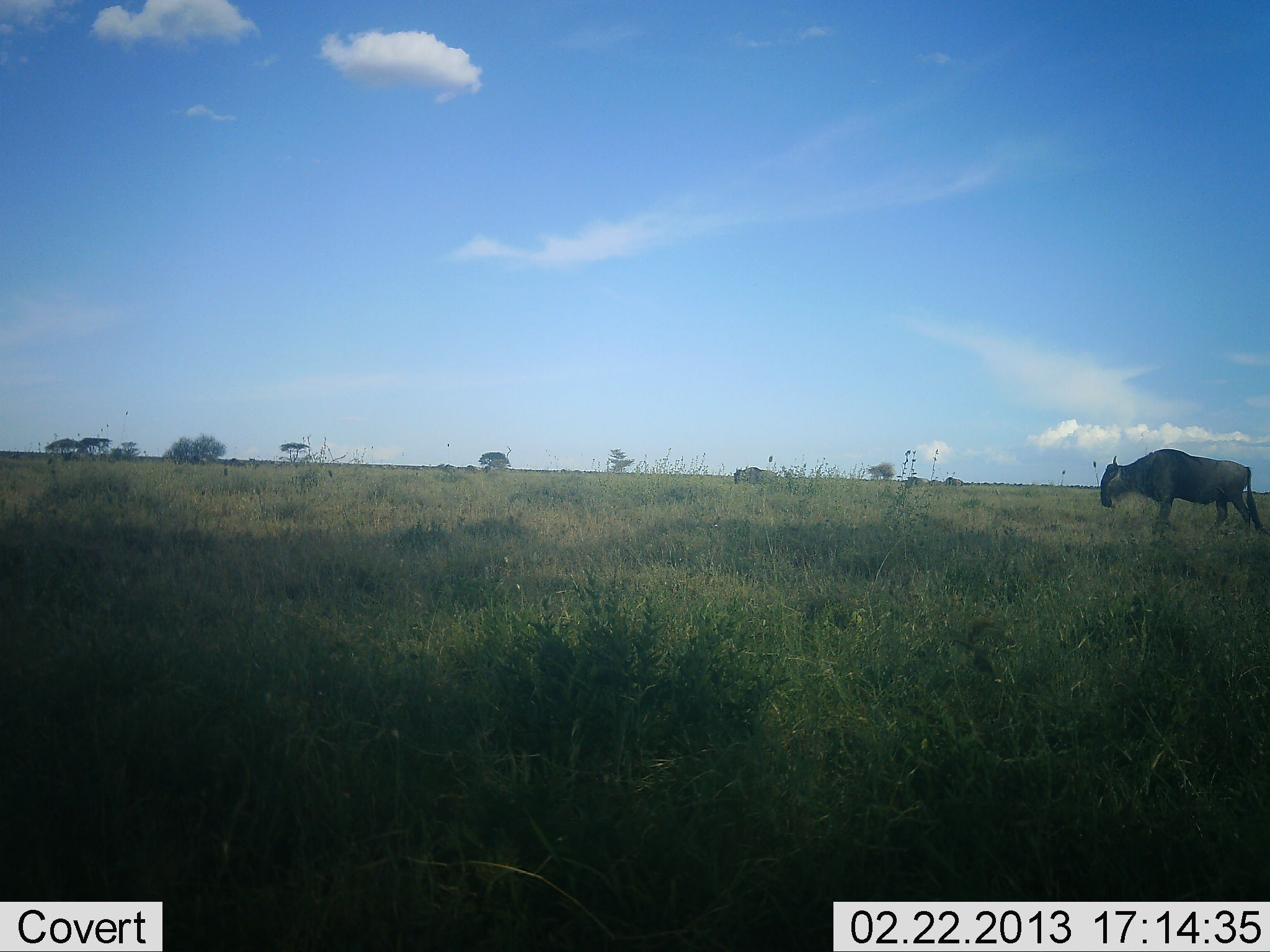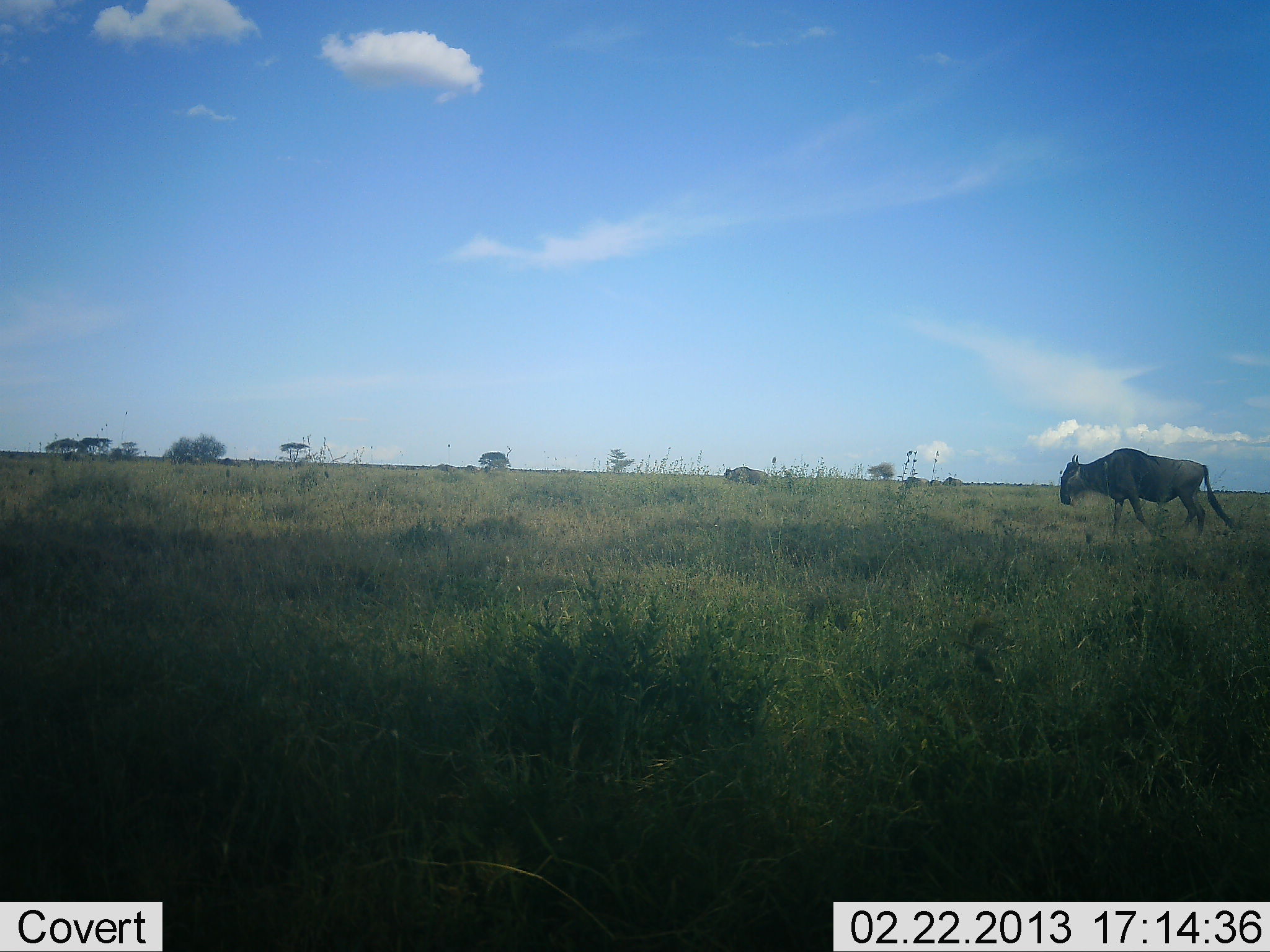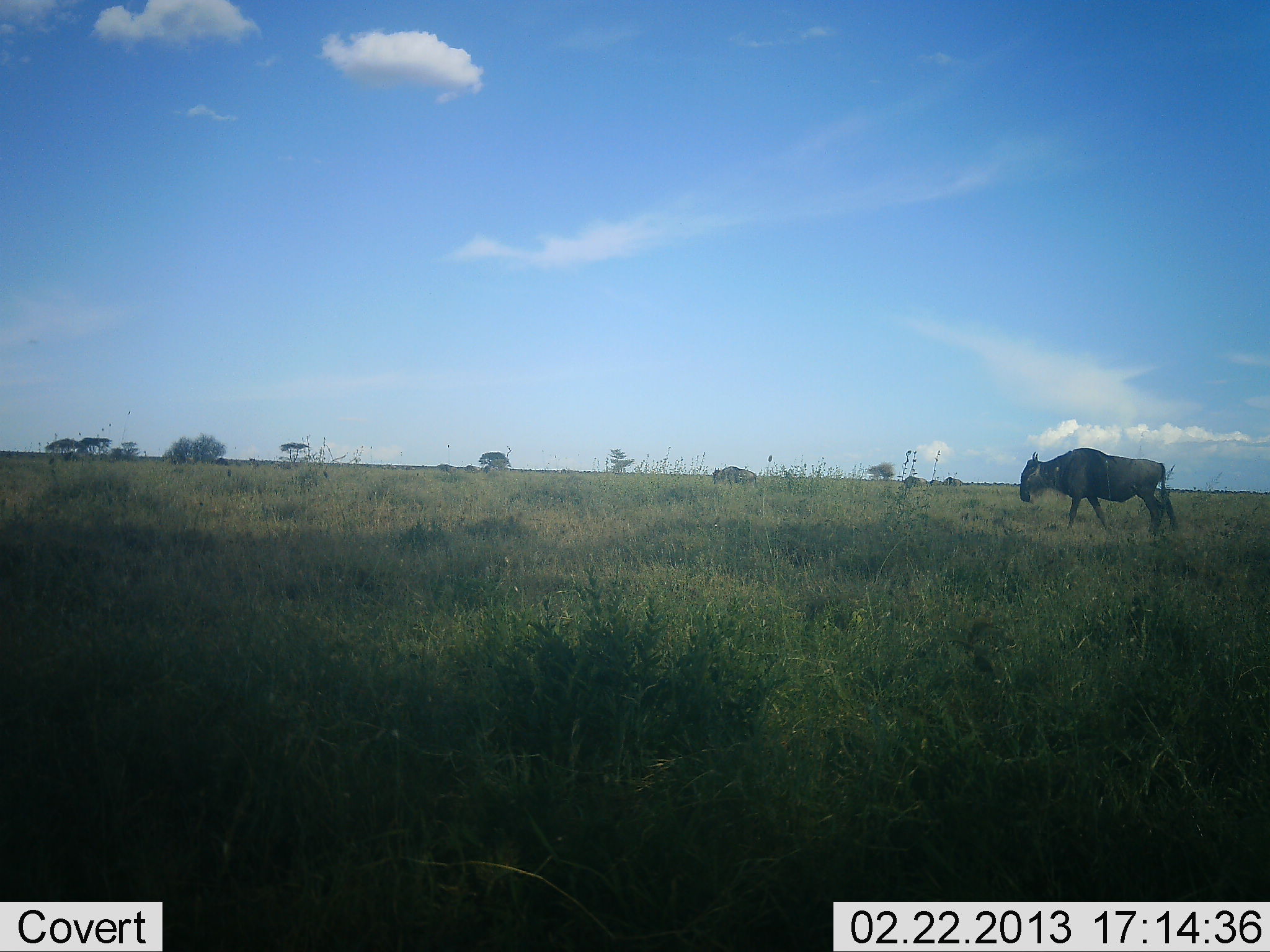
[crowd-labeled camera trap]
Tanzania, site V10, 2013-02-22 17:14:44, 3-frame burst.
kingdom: Animalia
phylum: Chordata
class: Mammalia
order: Artiodactyla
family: Bovidae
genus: Connochaetes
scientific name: Connochaetes taurinus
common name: blue wildebeest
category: wildebeest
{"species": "wildebeest (blue wildebeest) (Connochaetes taurinus)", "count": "2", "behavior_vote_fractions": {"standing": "12%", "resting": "0%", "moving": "100%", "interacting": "0%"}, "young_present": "0%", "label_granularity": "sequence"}